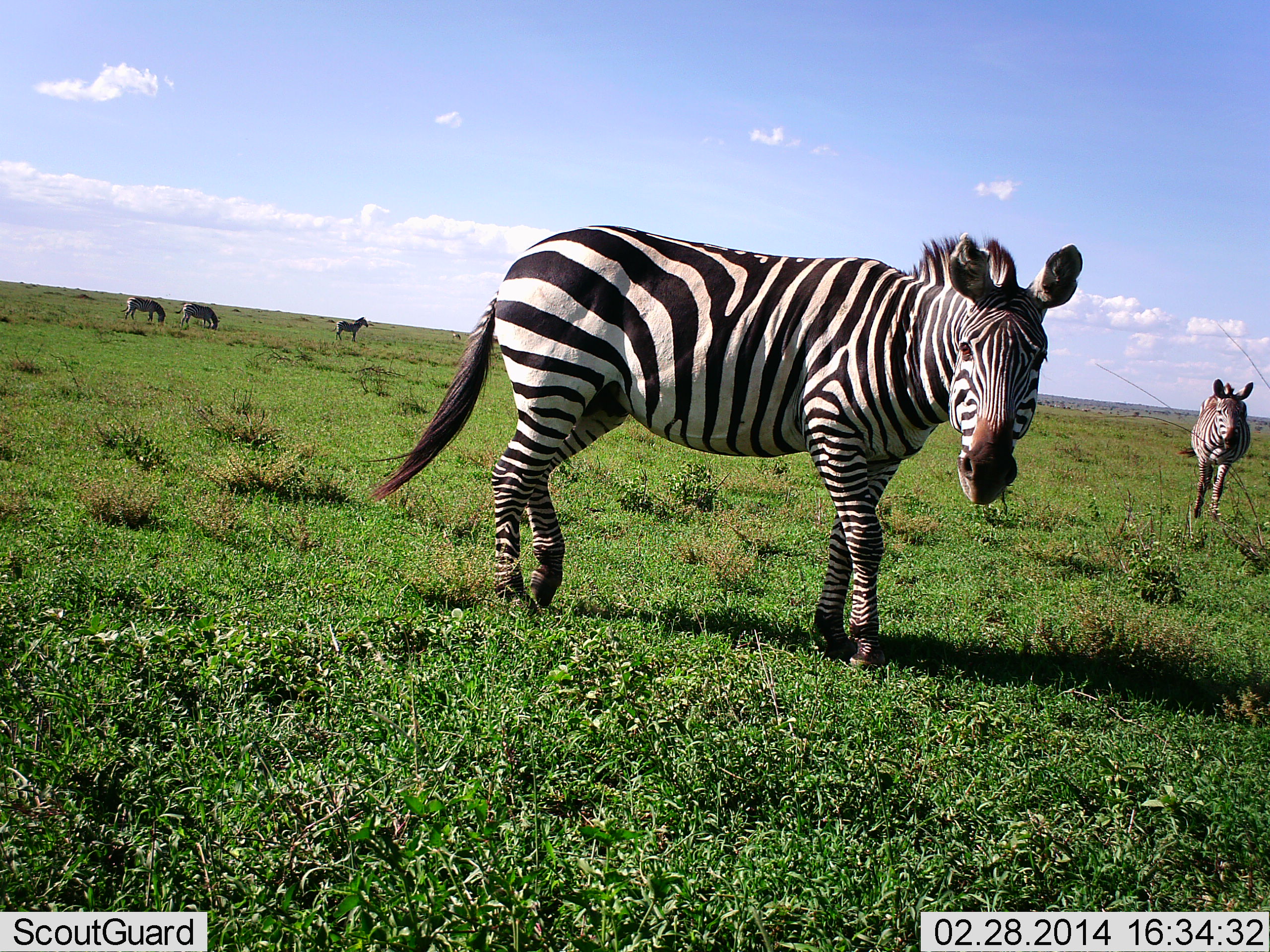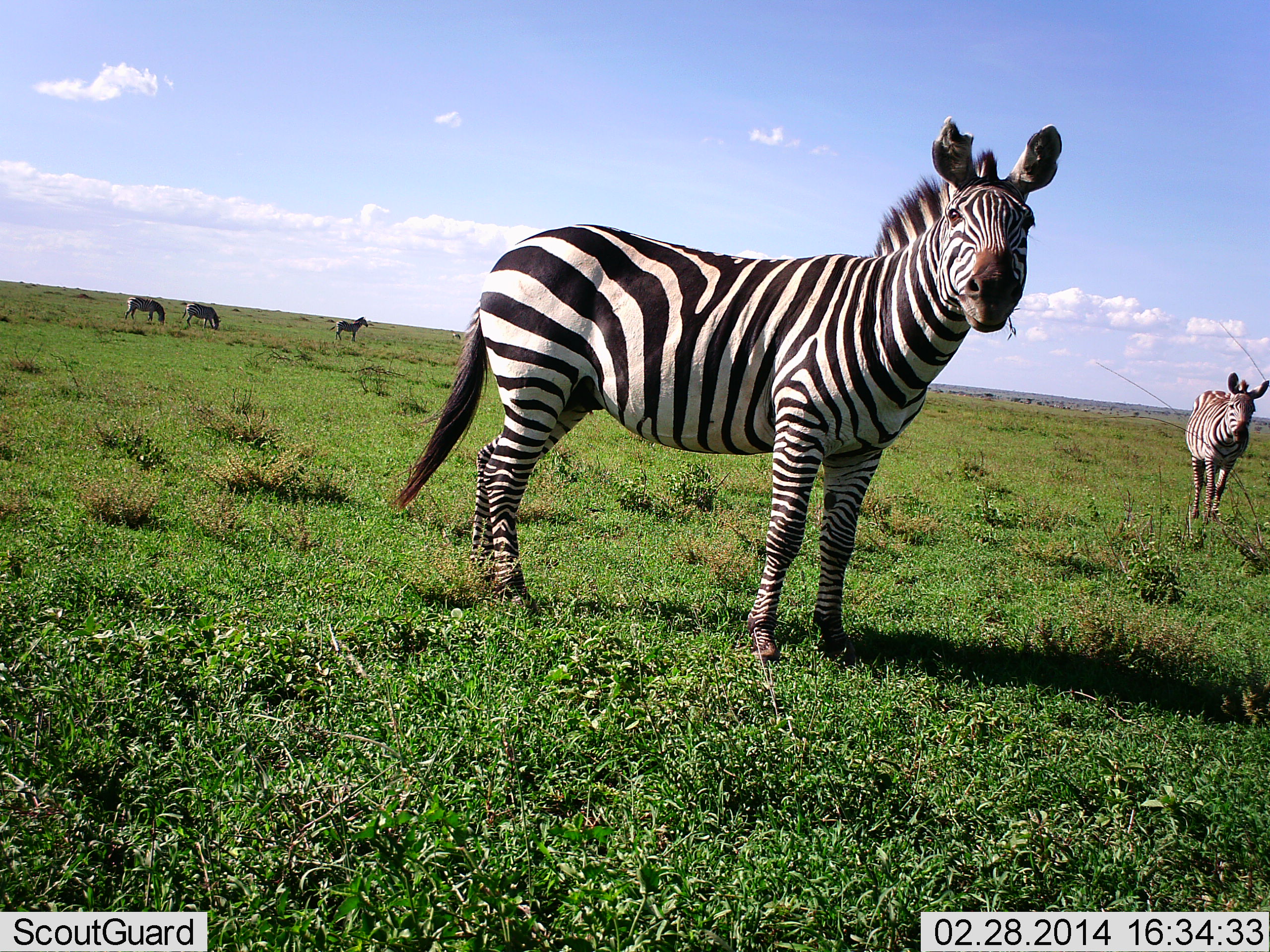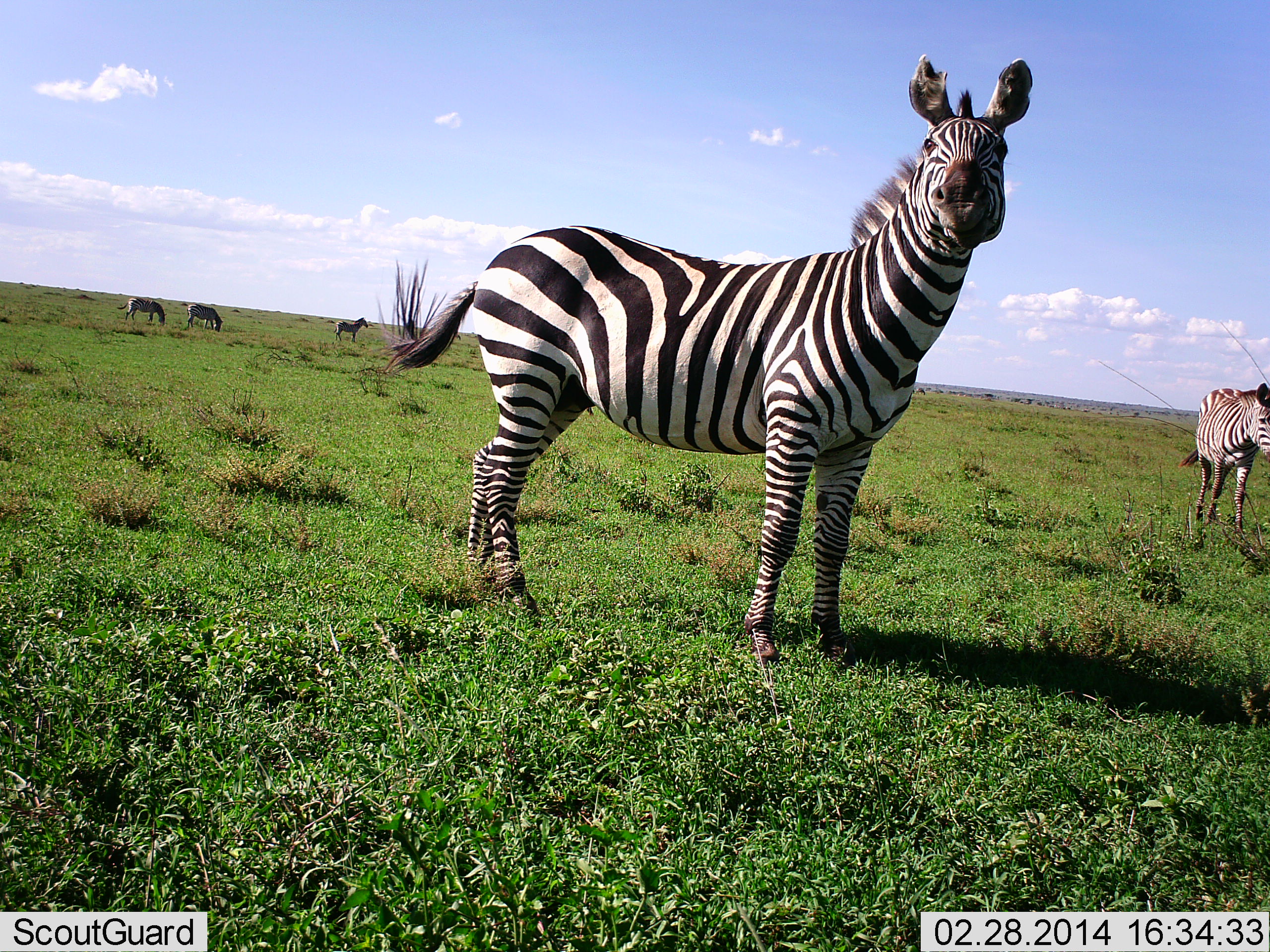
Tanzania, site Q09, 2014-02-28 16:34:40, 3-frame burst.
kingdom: Animalia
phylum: Chordata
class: Mammalia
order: Perissodactyla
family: Equidae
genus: Equus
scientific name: Equus quagga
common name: plains zebra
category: zebra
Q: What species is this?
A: Zebra (plains zebra) (Equus quagga).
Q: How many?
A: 5.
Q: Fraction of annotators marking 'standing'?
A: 80%.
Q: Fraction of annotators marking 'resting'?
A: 10%.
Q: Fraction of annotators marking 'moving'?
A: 50%.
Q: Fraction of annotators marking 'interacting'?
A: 0%.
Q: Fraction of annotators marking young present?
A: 0%.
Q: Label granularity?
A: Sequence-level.